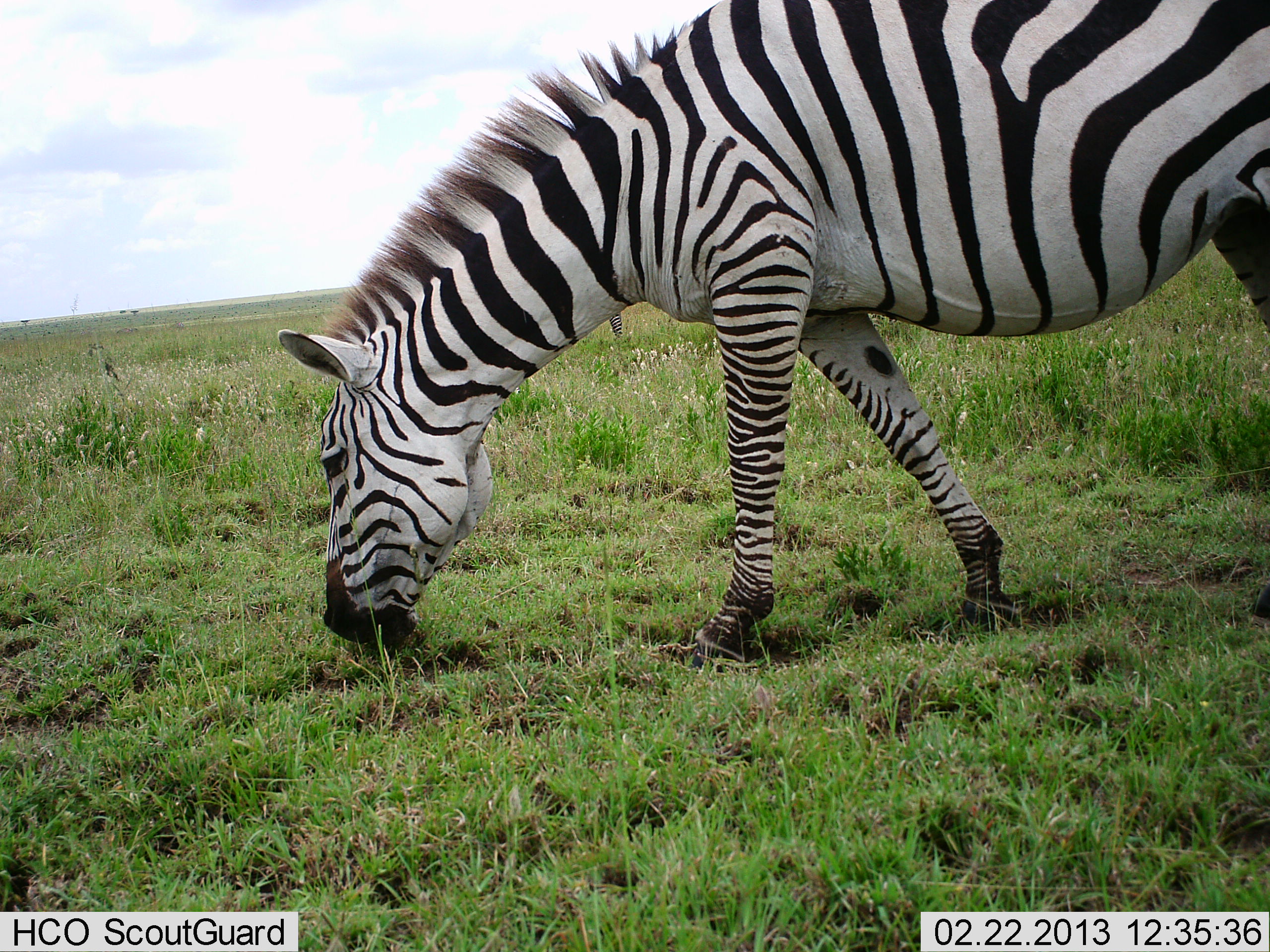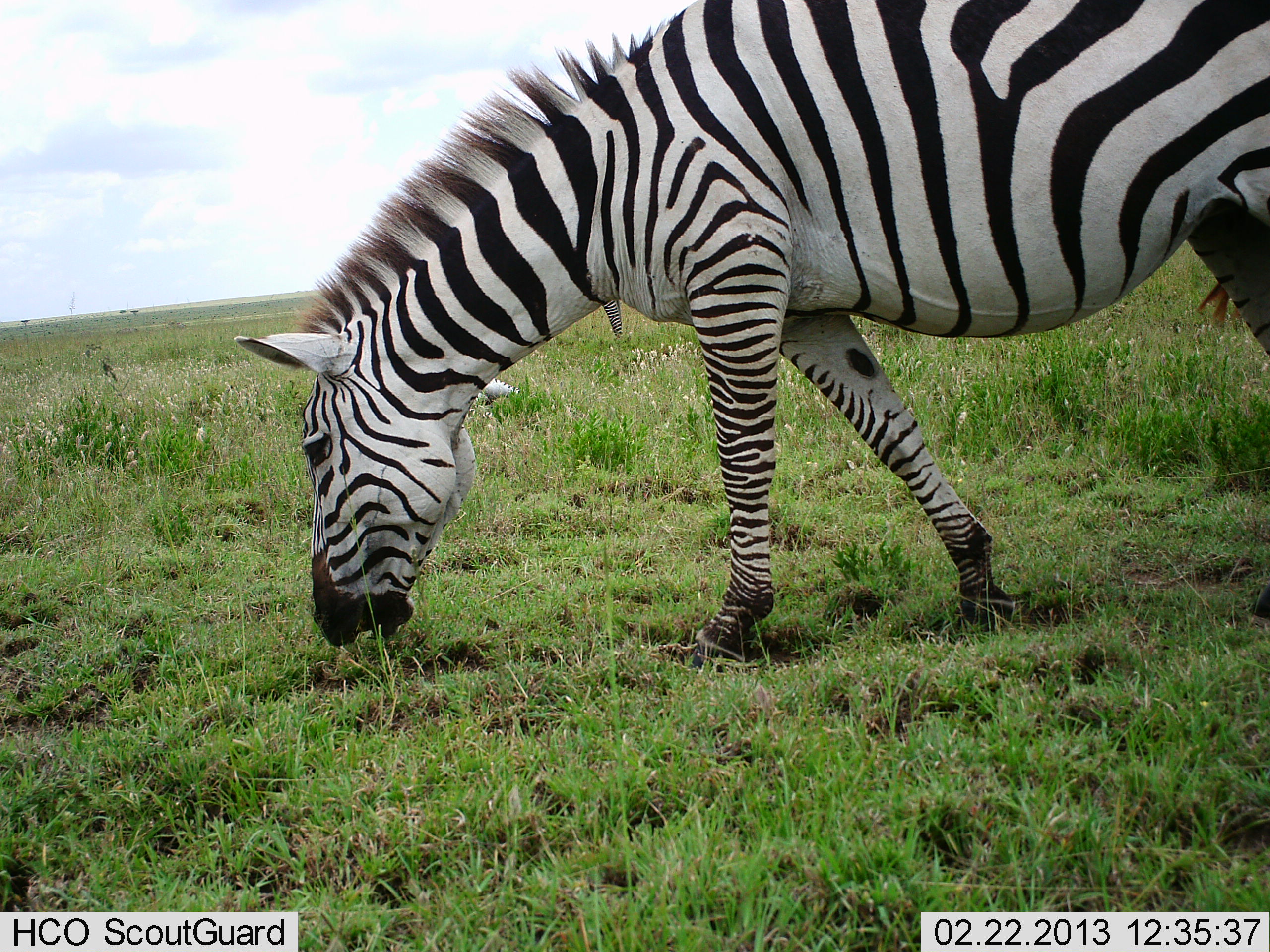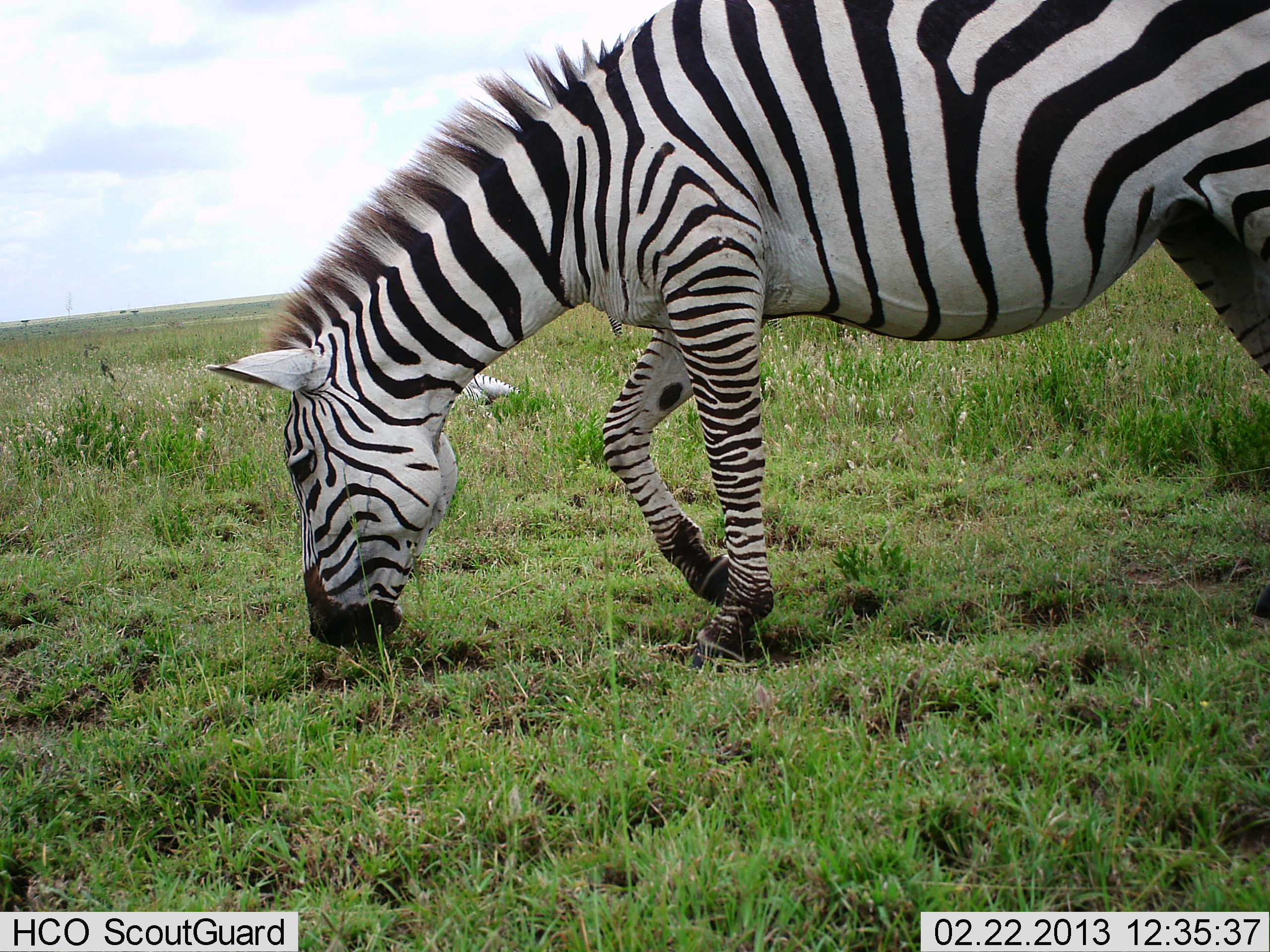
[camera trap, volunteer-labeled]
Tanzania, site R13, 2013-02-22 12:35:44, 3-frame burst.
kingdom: Animalia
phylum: Chordata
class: Mammalia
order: Perissodactyla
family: Equidae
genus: Equus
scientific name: Equus quagga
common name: plains zebra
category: zebra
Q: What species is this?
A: Zebra (plains zebra) (Equus quagga).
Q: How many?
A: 1.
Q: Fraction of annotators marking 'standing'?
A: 12%.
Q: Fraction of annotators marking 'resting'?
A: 6%.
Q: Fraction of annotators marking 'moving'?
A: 18%.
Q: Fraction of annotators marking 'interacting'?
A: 0%.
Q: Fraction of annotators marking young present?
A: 0%.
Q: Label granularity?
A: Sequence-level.